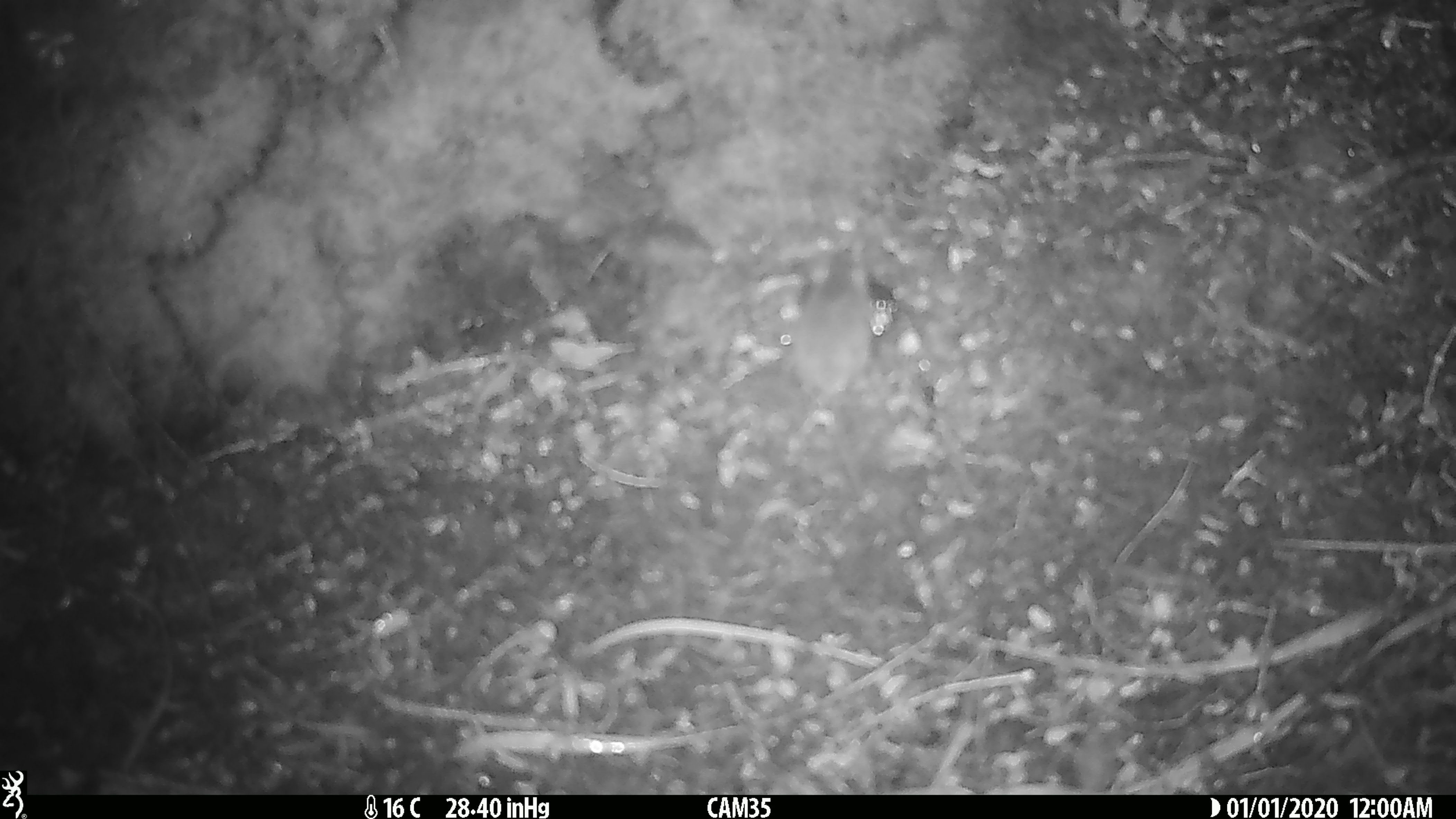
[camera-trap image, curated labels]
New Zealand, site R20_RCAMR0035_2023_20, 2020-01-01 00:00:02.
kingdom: Animalia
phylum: Chordata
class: Mammalia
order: Rodentia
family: Muridae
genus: Mus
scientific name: Mus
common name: mouse